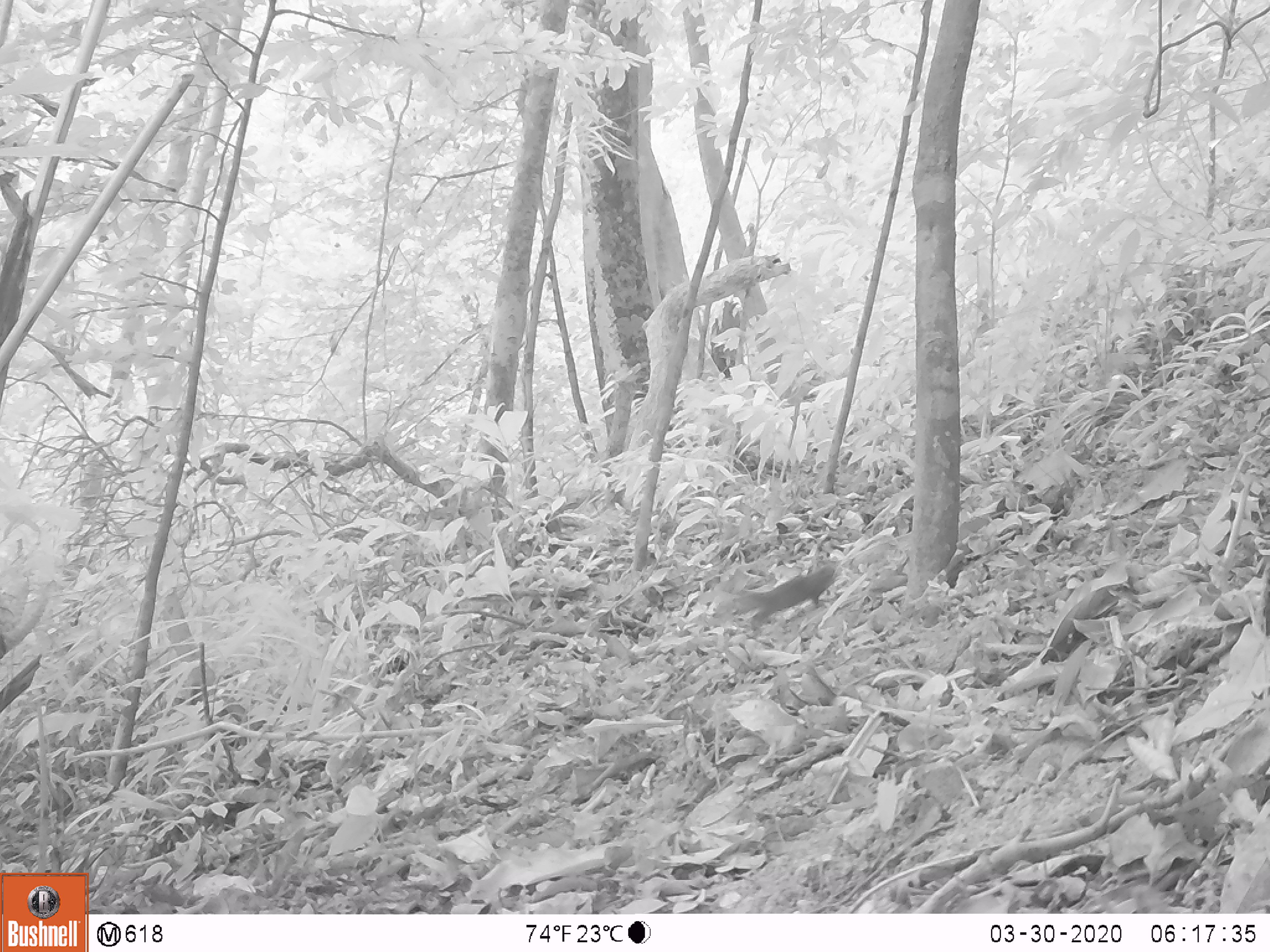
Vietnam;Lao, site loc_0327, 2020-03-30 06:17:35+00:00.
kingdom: Animalia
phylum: Chordata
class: Mammalia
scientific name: Mammalia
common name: mammal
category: unidentified small mammal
Unidentified small mammal (mammal) (Mammalia). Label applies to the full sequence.